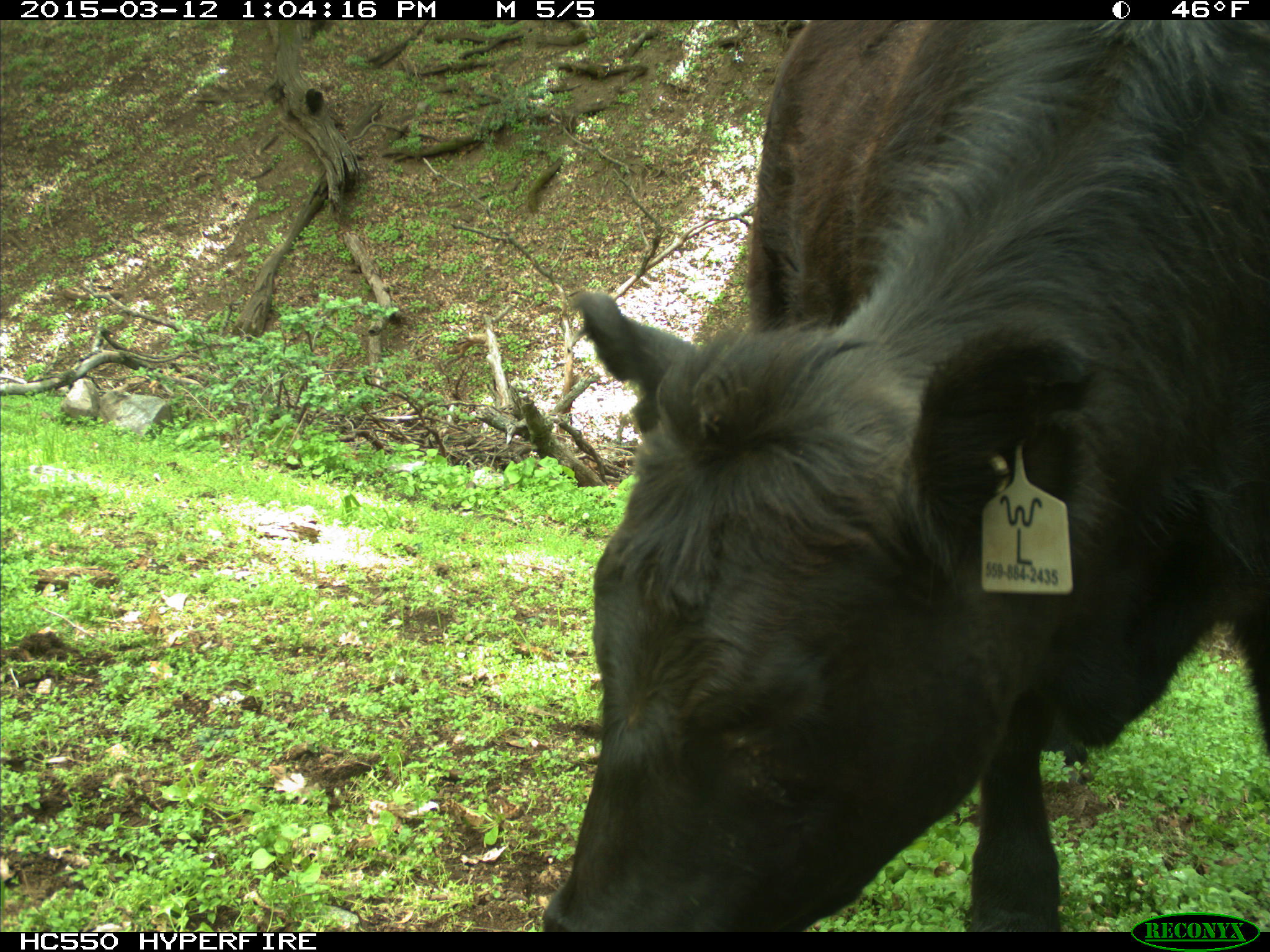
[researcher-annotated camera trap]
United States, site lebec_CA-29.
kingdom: Animalia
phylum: Chordata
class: Mammalia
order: Artiodactyla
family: Bovidae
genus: Bos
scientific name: Bos taurus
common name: domestic cow